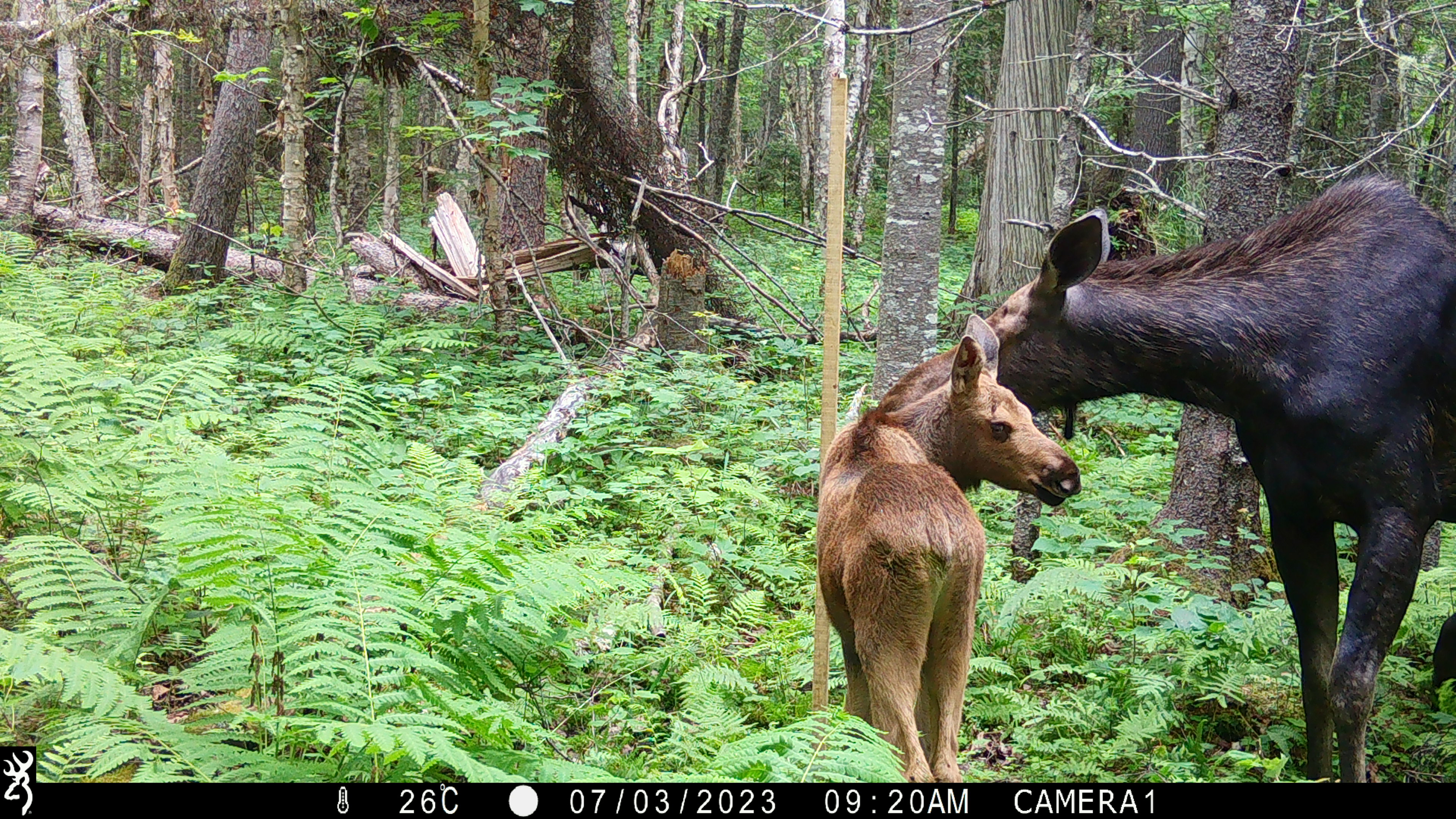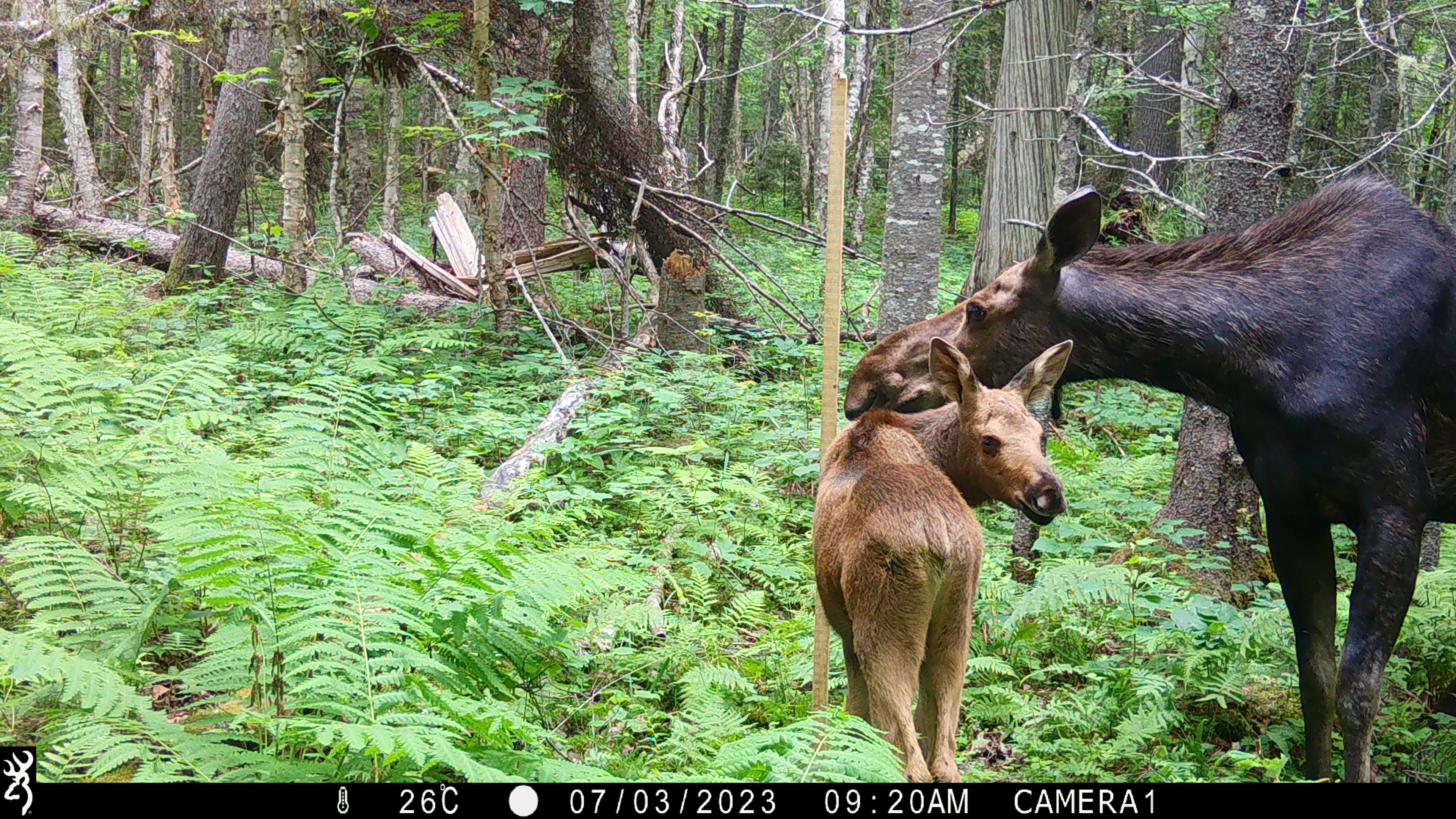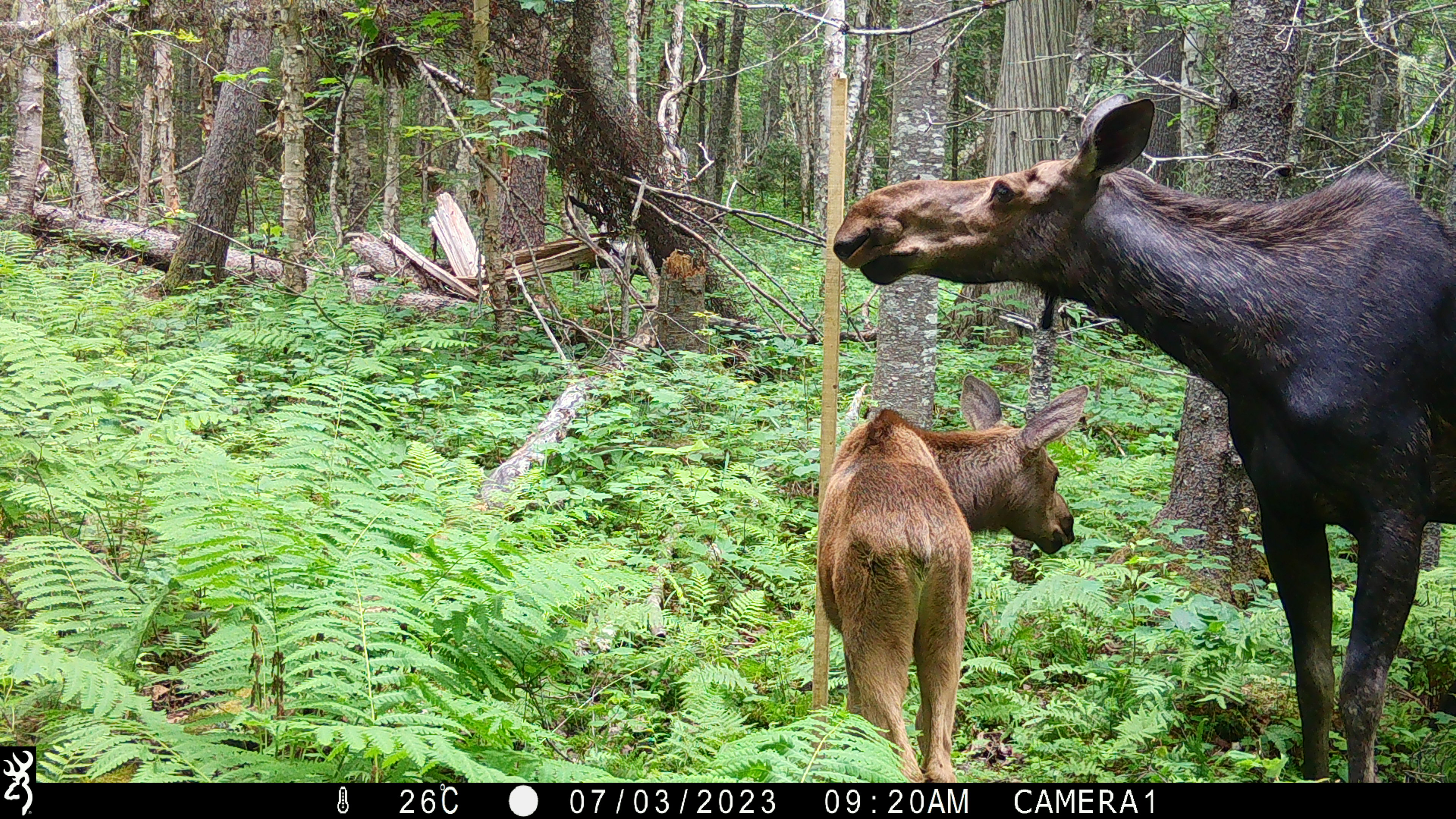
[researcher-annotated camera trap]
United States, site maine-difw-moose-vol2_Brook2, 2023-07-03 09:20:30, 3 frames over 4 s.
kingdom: Animalia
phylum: Chordata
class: Mammalia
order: Artiodactyla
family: Cervidae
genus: Alces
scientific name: Alces alces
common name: moose